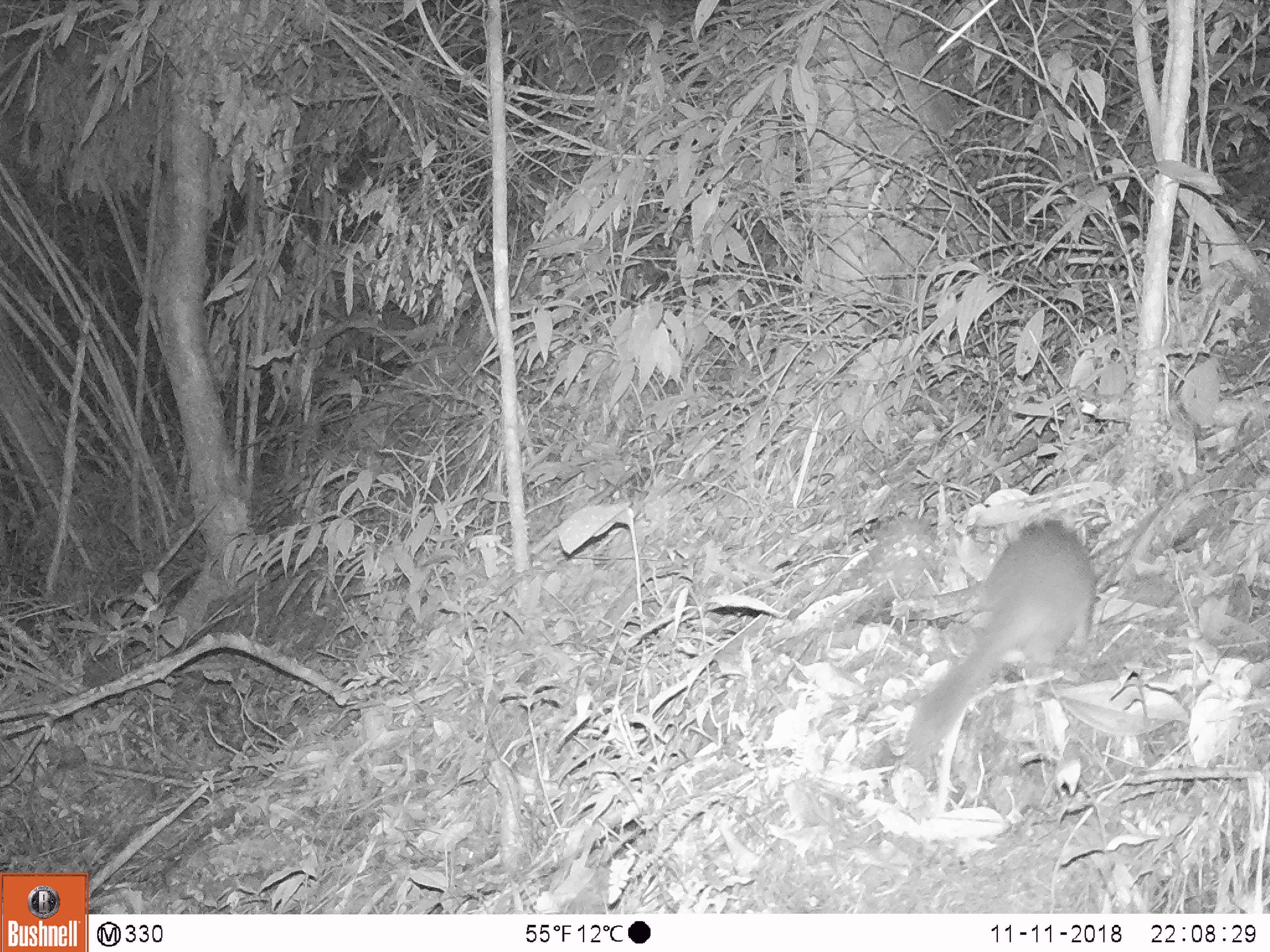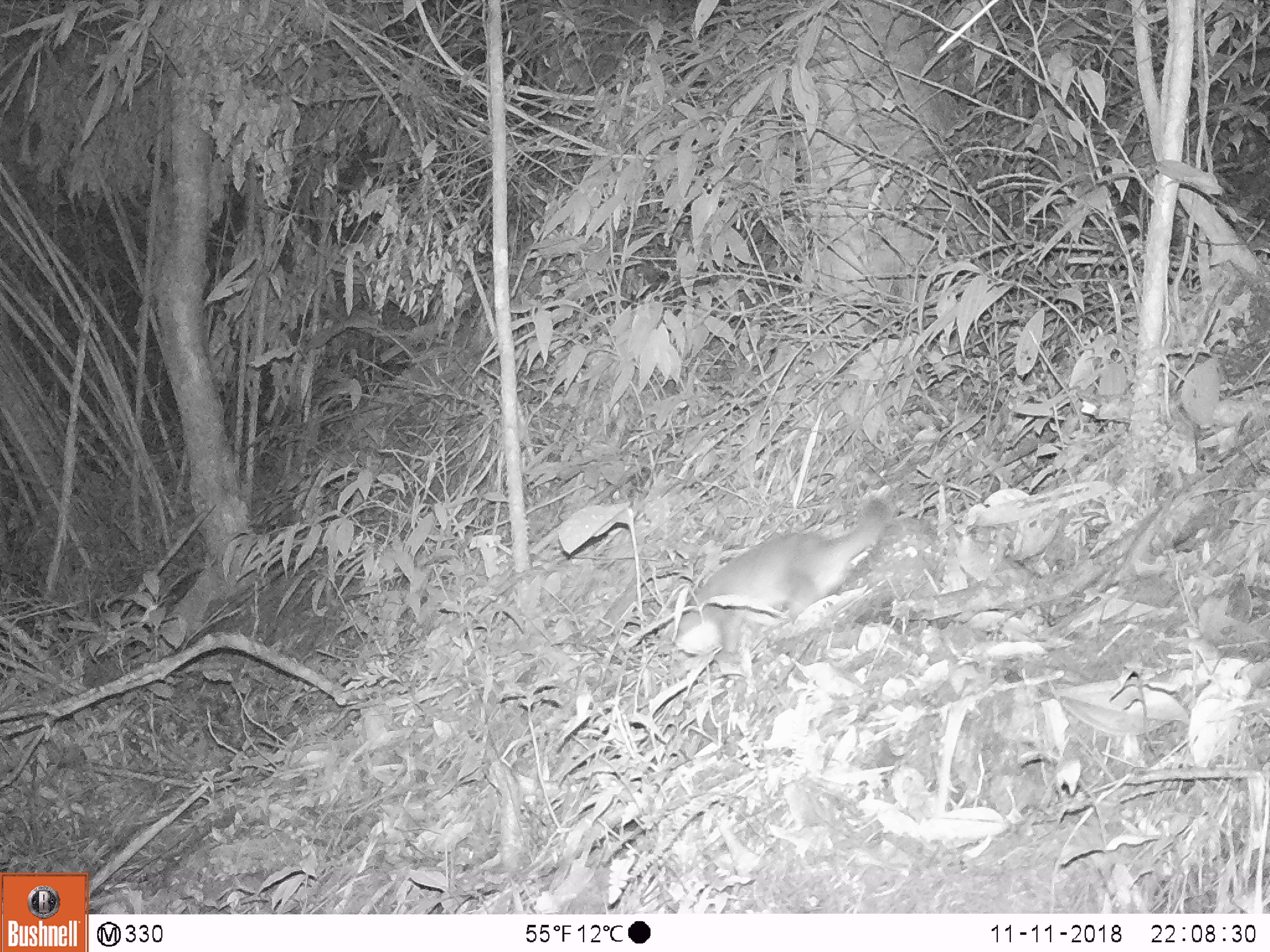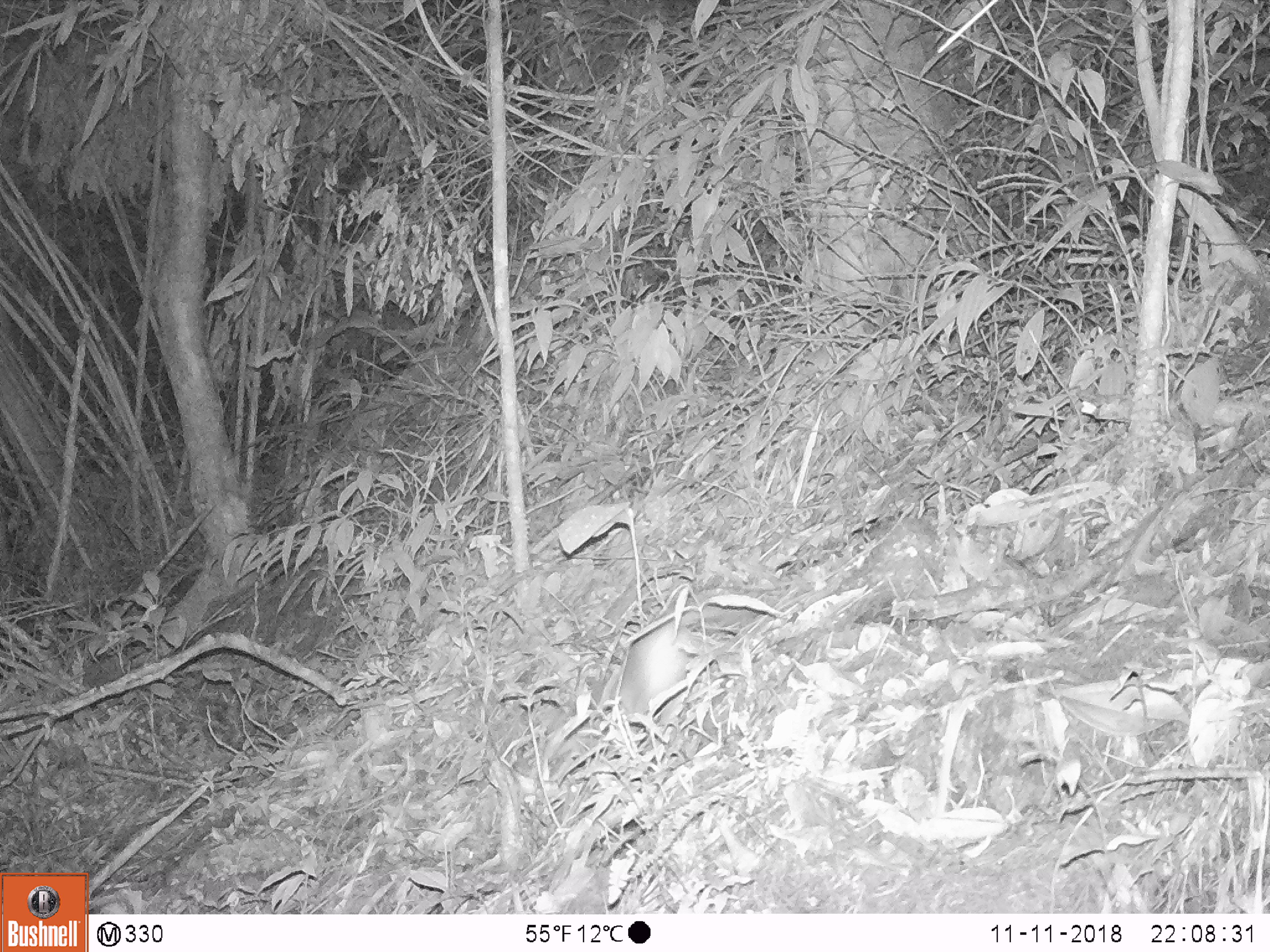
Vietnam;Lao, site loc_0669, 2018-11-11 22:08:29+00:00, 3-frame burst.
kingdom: Animalia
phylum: Chordata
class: Mammalia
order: Carnivora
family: Mustelidae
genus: Melogale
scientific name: Melogale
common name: ferret badger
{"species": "ferret badger (Melogale)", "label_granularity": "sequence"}